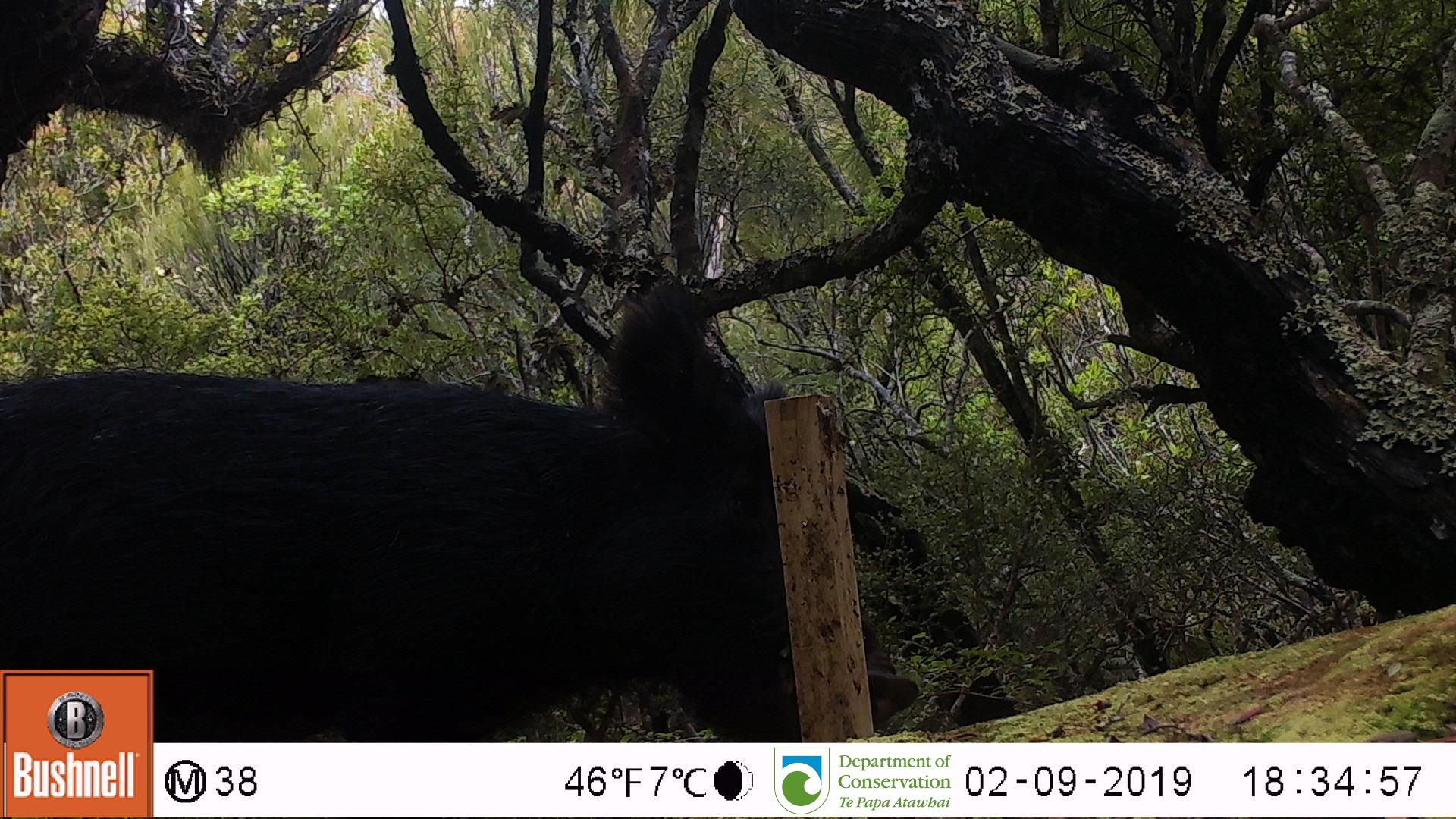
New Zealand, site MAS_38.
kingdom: Animalia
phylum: Chordata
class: Mammalia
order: Artiodactyla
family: Suidae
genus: Sus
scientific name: Sus scrofa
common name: pig